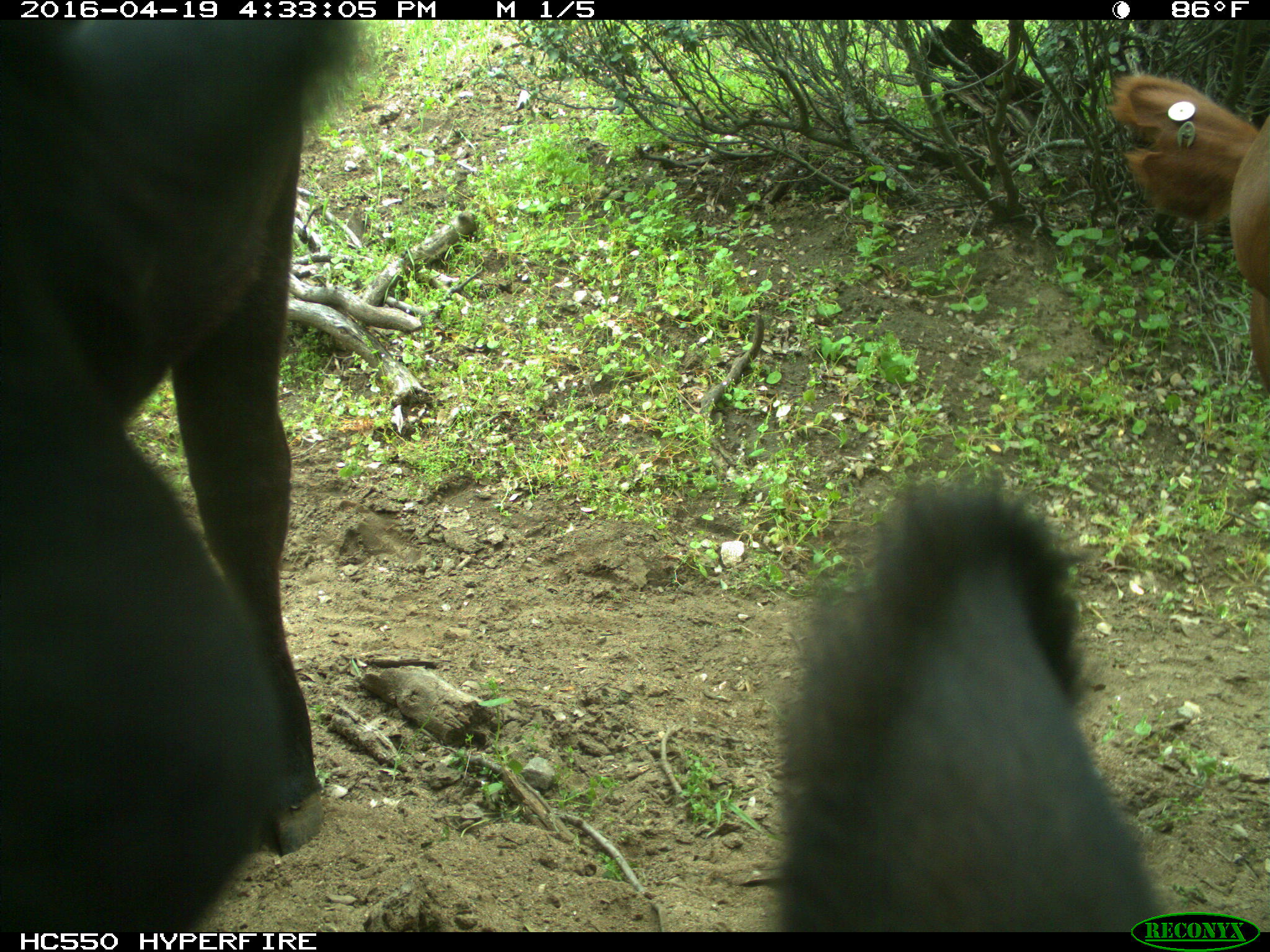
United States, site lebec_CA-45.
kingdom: Animalia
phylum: Chordata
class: Mammalia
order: Artiodactyla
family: Bovidae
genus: Bos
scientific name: Bos taurus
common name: domestic cow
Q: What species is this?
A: Bos taurus (domestic cow).